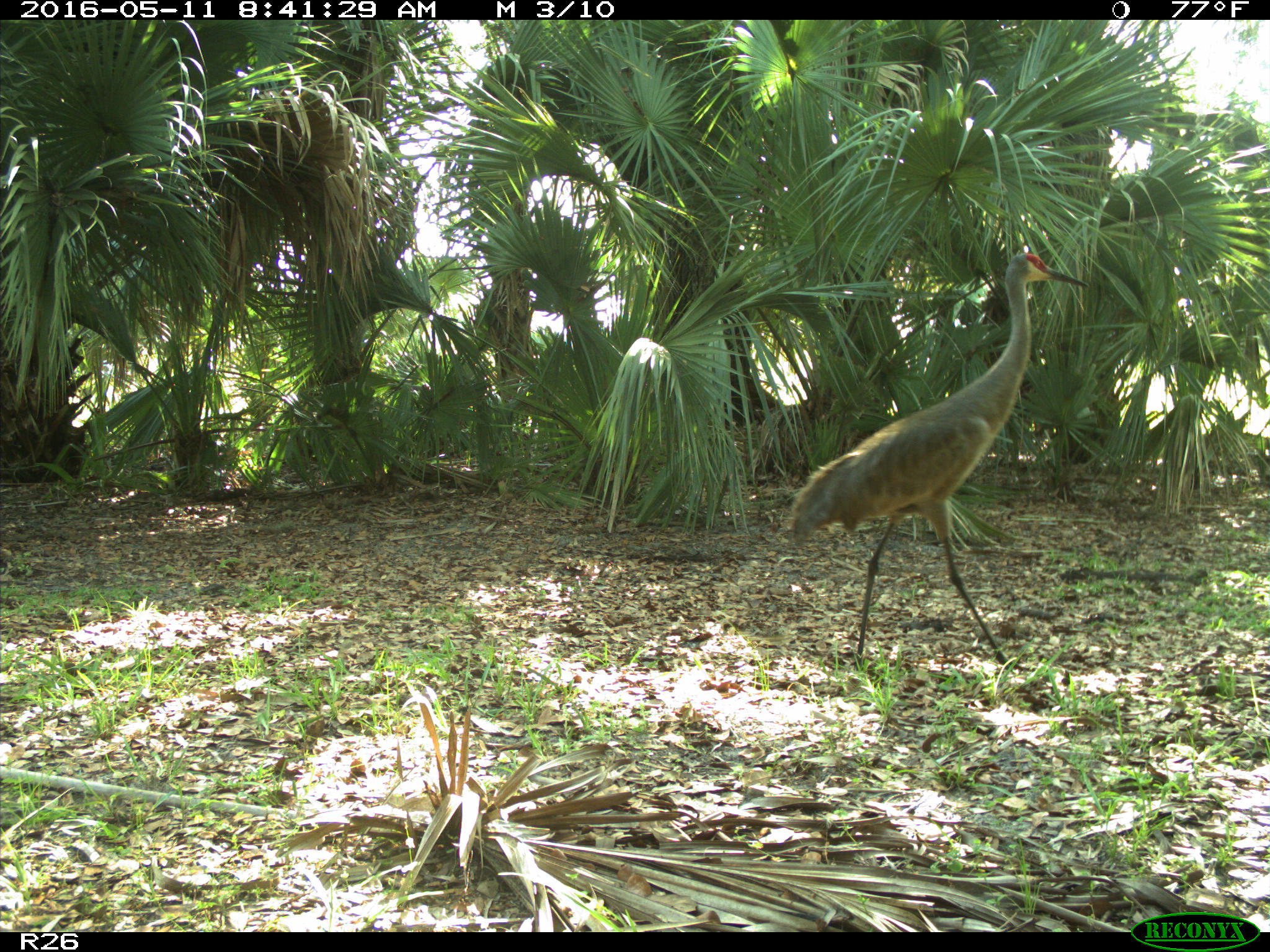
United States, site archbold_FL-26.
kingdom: Animalia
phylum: Chordata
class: Aves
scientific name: Aves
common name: birds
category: unidentified bird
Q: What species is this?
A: Unidentified bird (birds) (Aves).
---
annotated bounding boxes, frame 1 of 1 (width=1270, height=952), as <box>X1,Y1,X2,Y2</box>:
animal: <box>791,252,1091,672</box>